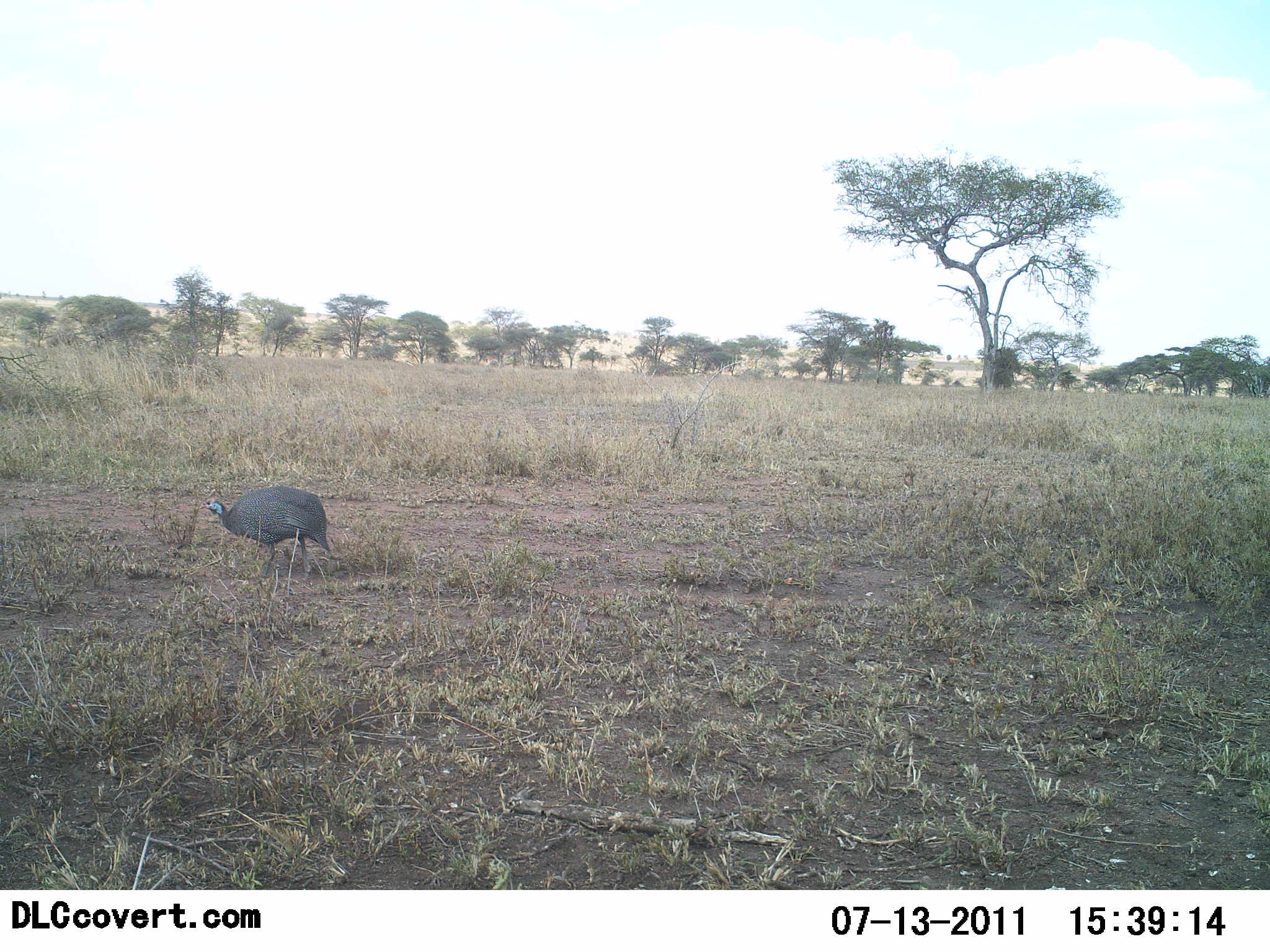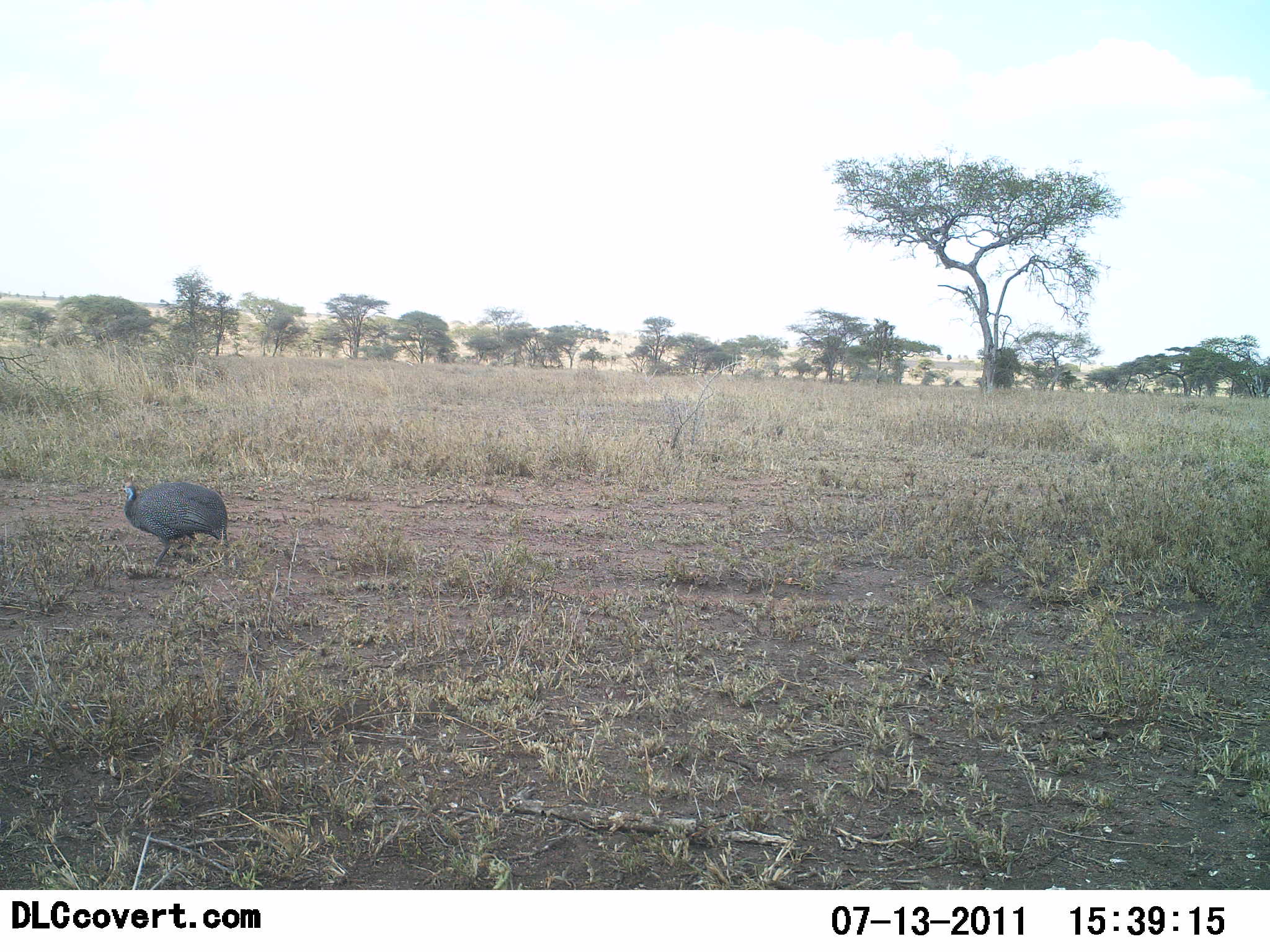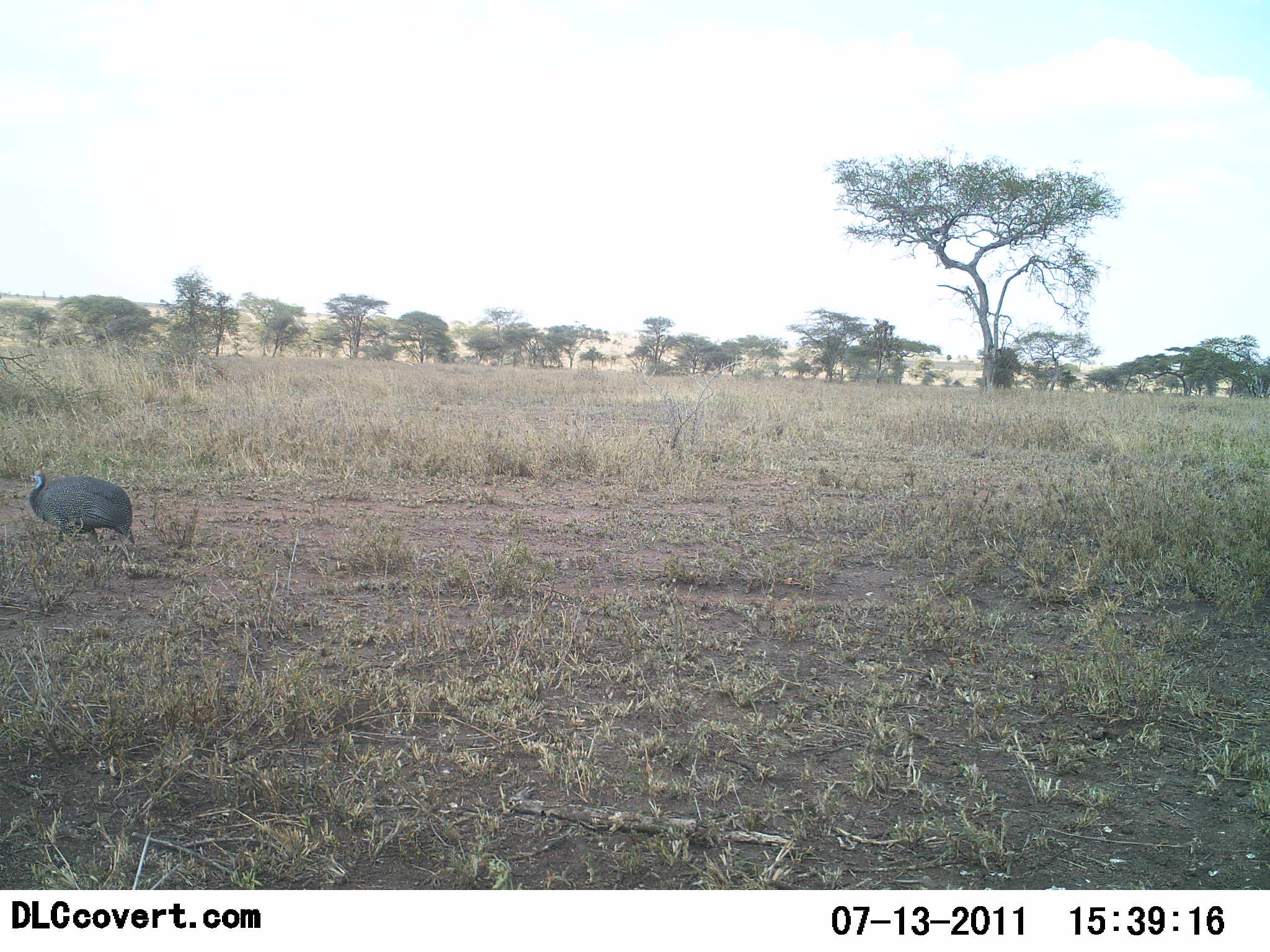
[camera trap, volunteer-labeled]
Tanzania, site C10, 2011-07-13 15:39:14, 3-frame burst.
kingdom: Animalia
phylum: Chordata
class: Aves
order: Galliformes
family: Numididae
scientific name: Numididae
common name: guinea fowl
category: guineafowl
Guineafowl (guinea fowl) (Numididae), count 1. Behavior (volunteer vote fractions): standing 33%, resting 0%, moving 73%, interacting 0%. Young present (vote fraction): 0%. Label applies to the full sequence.